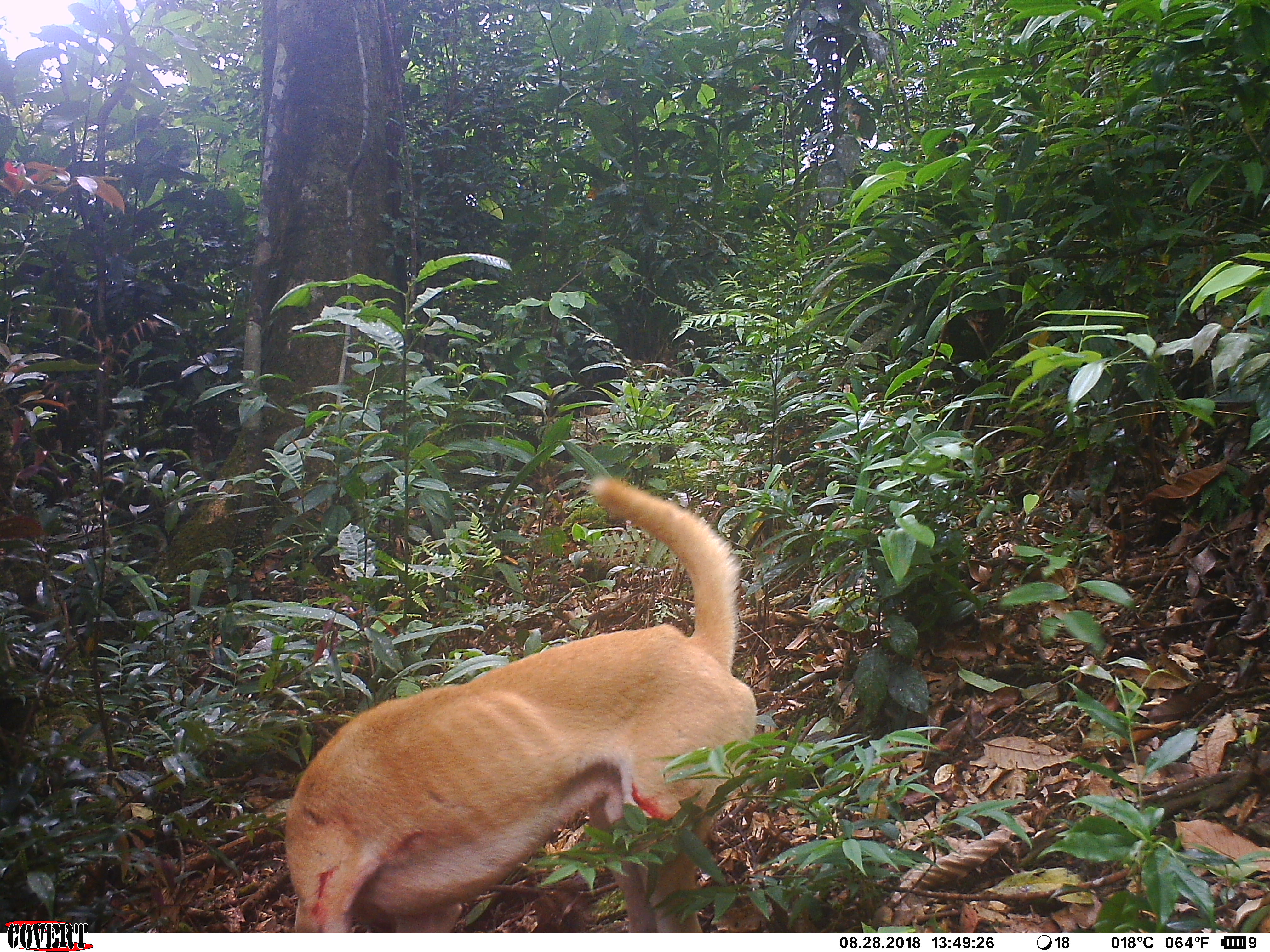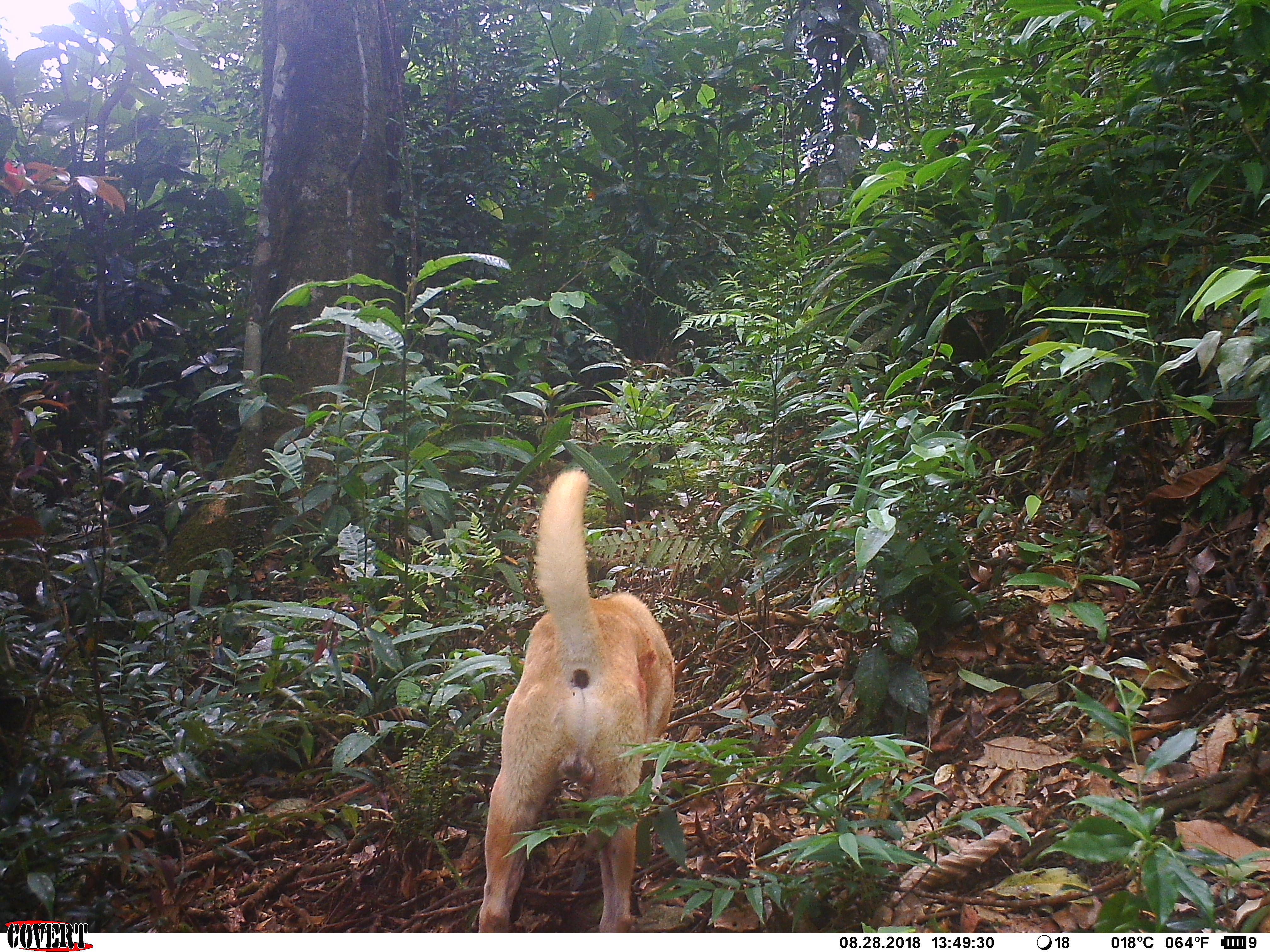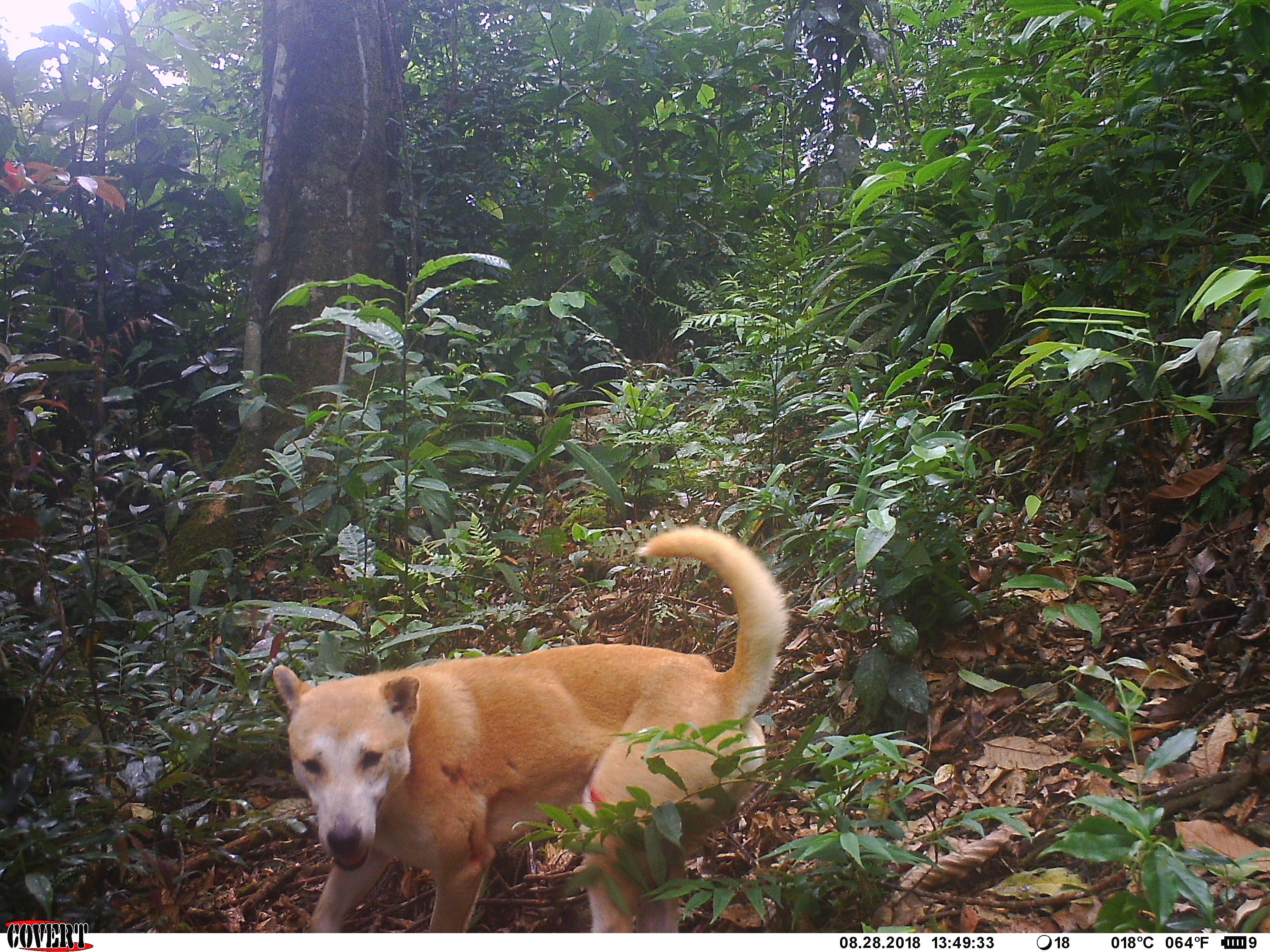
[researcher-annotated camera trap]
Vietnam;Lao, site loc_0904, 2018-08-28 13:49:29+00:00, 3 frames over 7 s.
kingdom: Animalia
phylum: Chordata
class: Mammalia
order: Carnivora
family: Canidae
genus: Canis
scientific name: Canis familiaris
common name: domestic dog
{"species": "domestic dog (Canis familiaris)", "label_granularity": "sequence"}